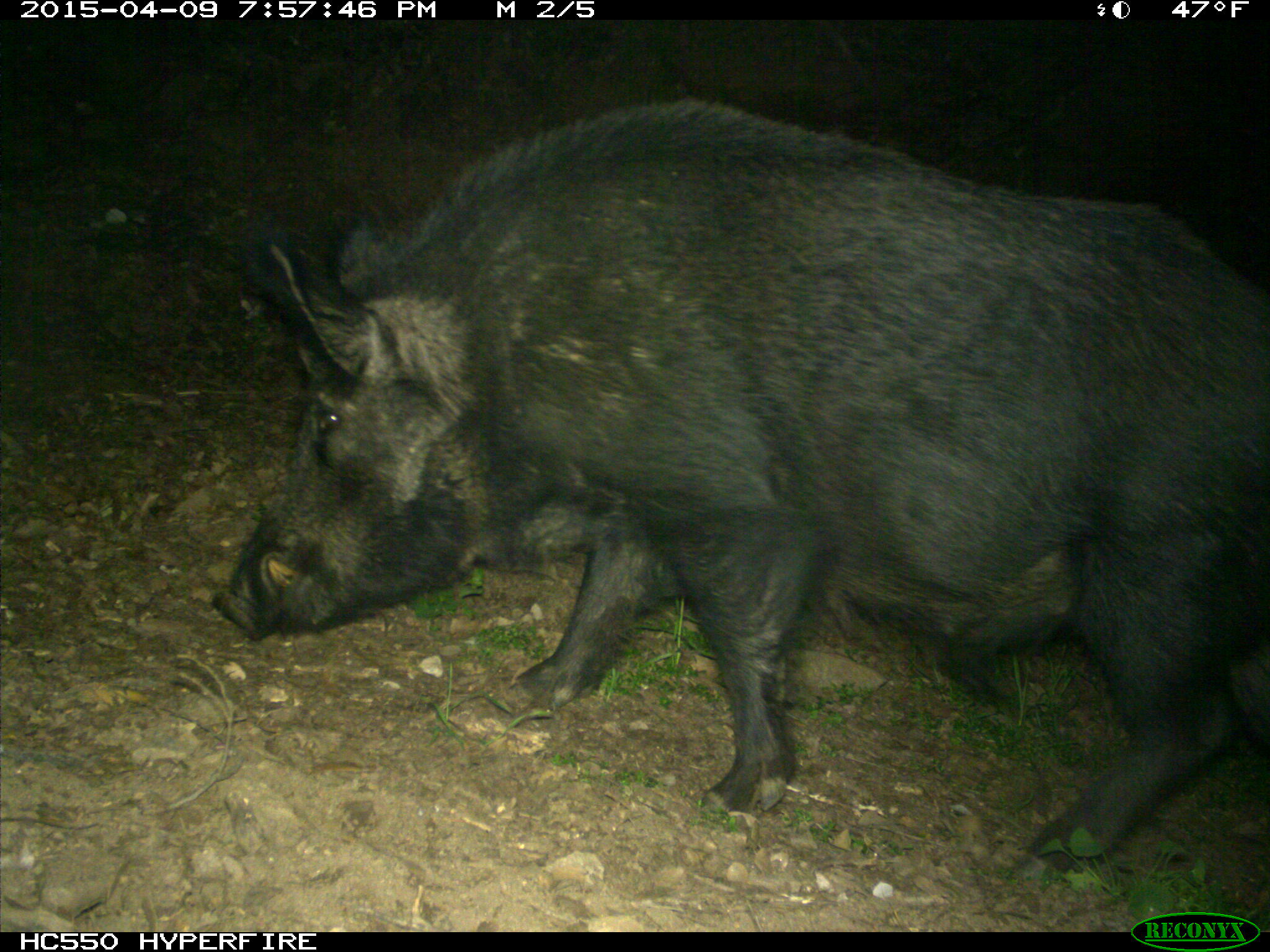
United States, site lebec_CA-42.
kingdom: Animalia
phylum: Chordata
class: Mammalia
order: Artiodactyla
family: Suidae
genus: Sus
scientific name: Sus scrofa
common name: wild boar